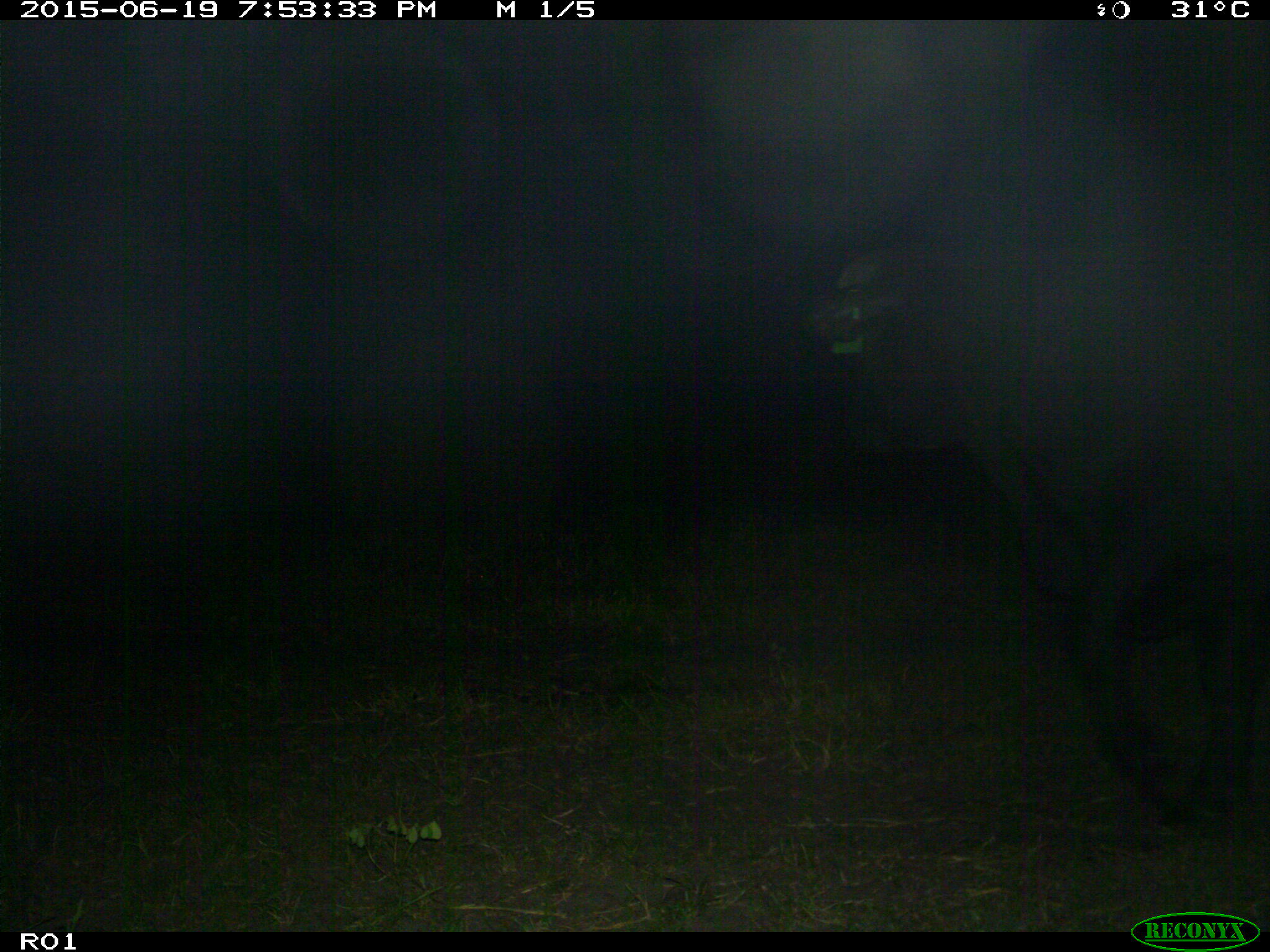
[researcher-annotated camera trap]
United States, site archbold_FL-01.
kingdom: Animalia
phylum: Chordata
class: Mammalia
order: Artiodactyla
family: Bovidae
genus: Bos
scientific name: Bos taurus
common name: domestic cow